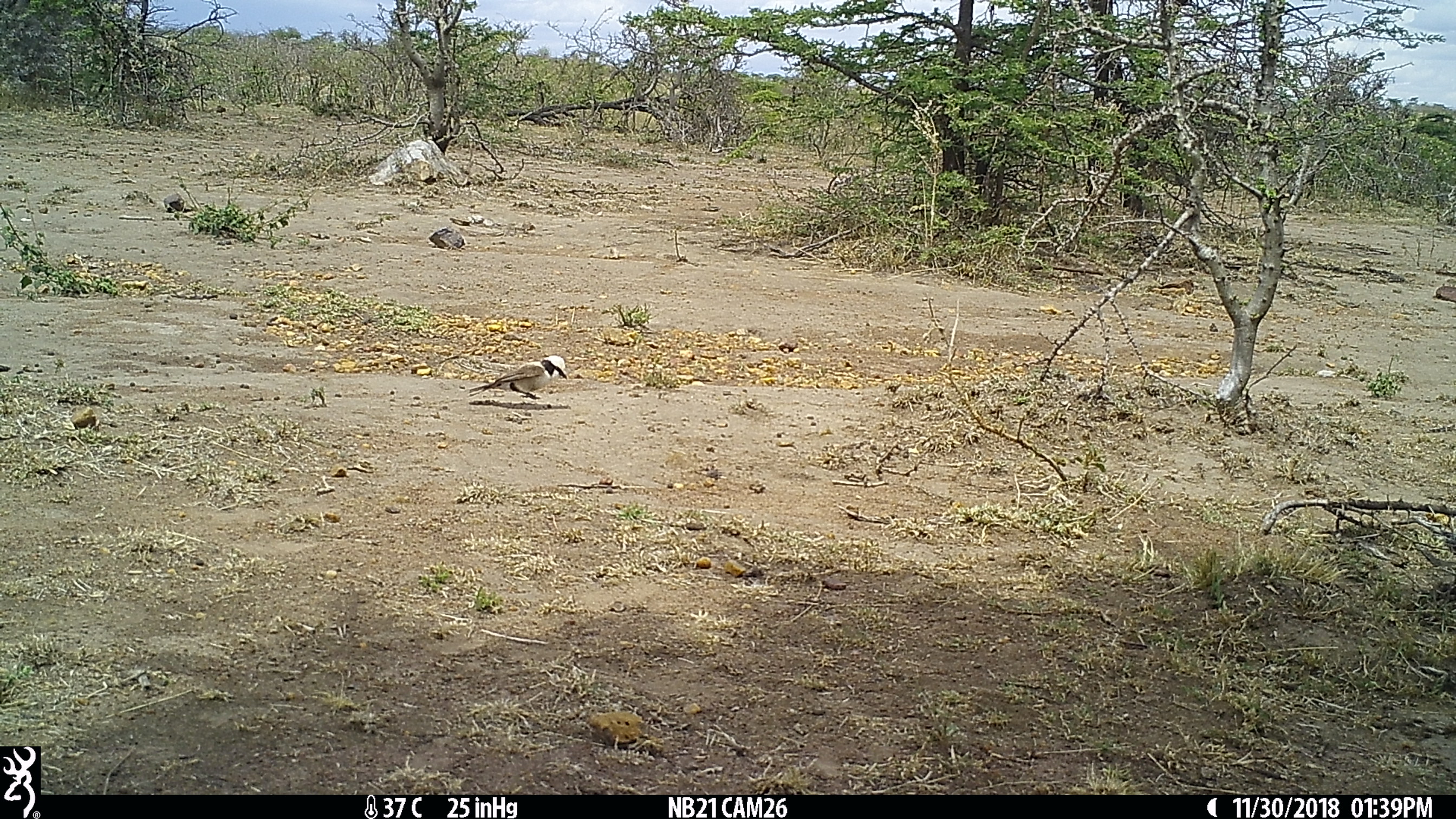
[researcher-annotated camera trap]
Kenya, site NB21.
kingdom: Animalia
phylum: Chordata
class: Aves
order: Passeriformes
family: Laniidae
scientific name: Laniidae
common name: shrike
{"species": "shrike (Laniidae)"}